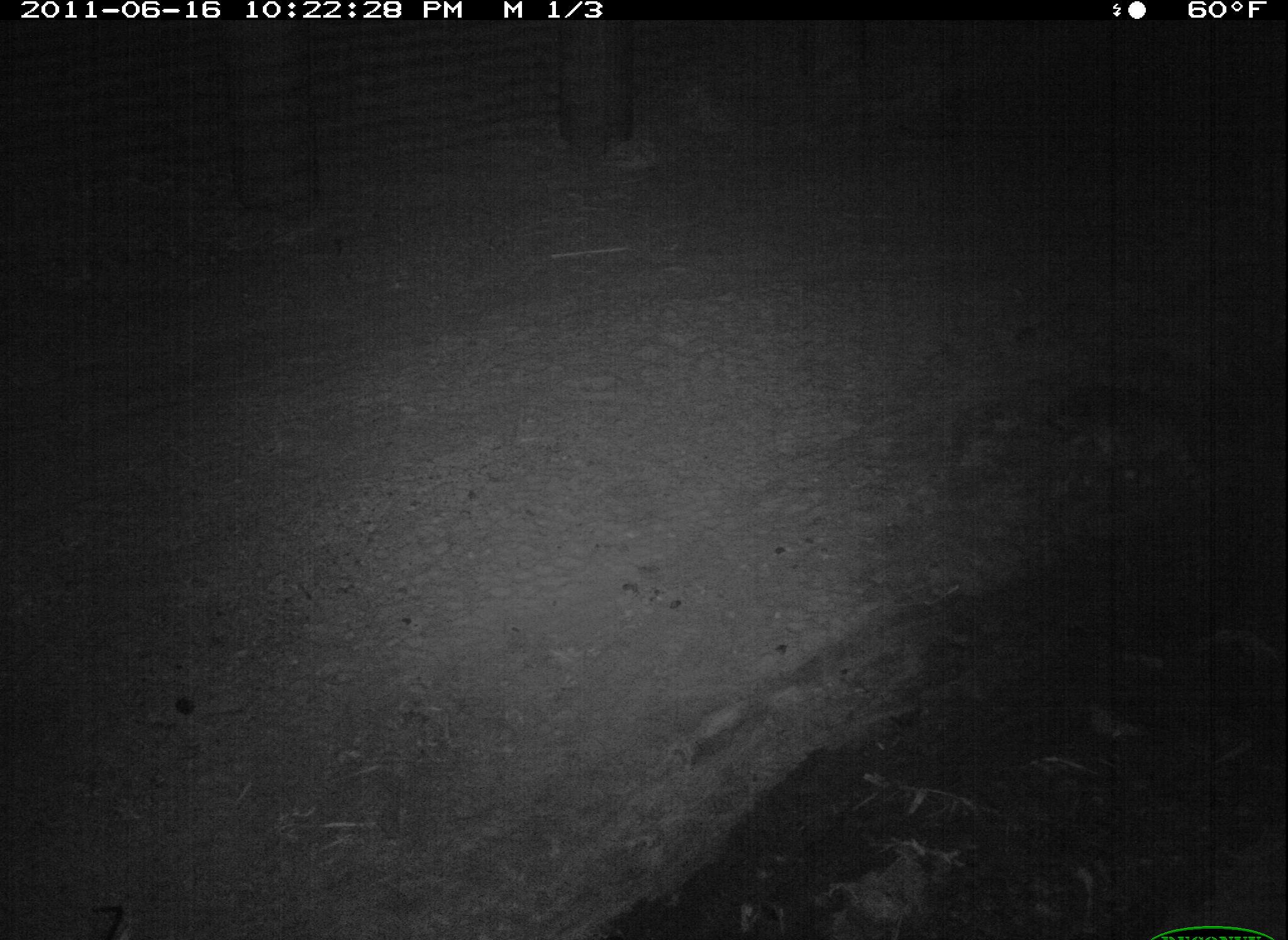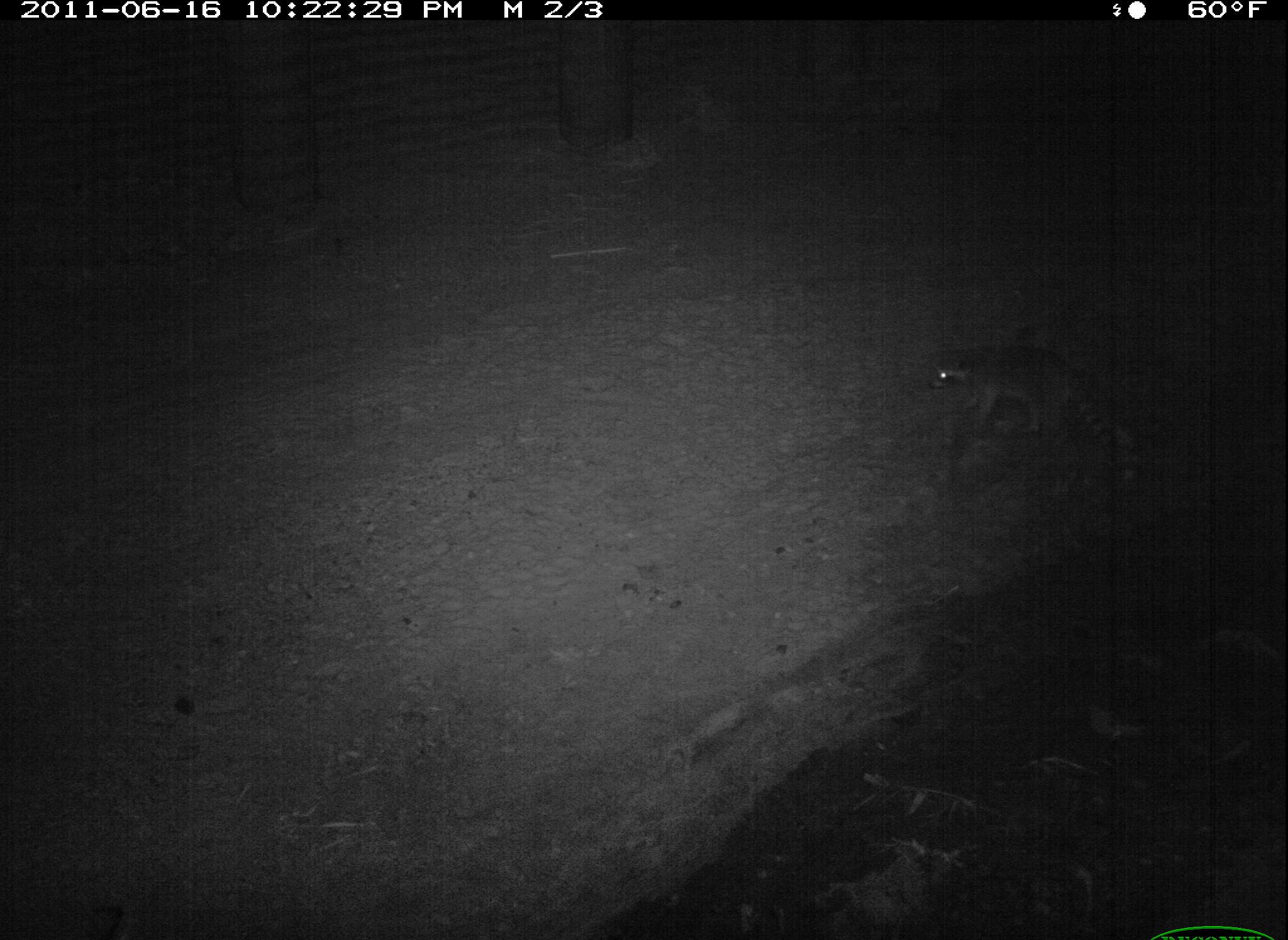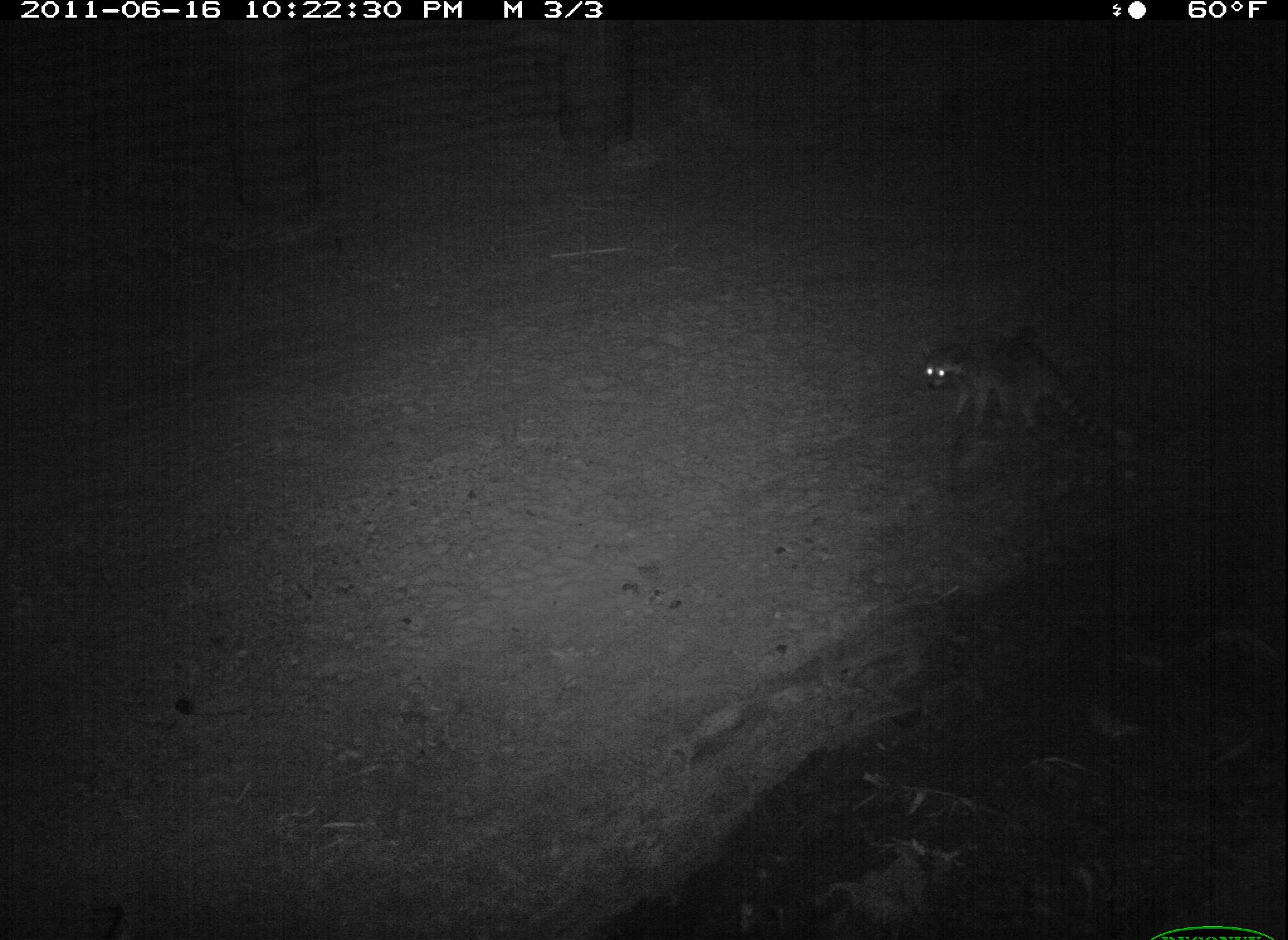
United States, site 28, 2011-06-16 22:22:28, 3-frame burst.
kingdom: Animalia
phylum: Chordata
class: Mammalia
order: Carnivora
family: Procyonidae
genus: Procyon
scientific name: Procyon lotor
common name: raccoon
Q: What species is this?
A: Raccoon (Procyon lotor).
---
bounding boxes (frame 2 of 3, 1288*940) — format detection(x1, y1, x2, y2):
raccoon: detection(919, 327, 1125, 456)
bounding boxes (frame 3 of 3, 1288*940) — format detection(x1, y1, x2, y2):
raccoon: detection(914, 329, 1121, 472)